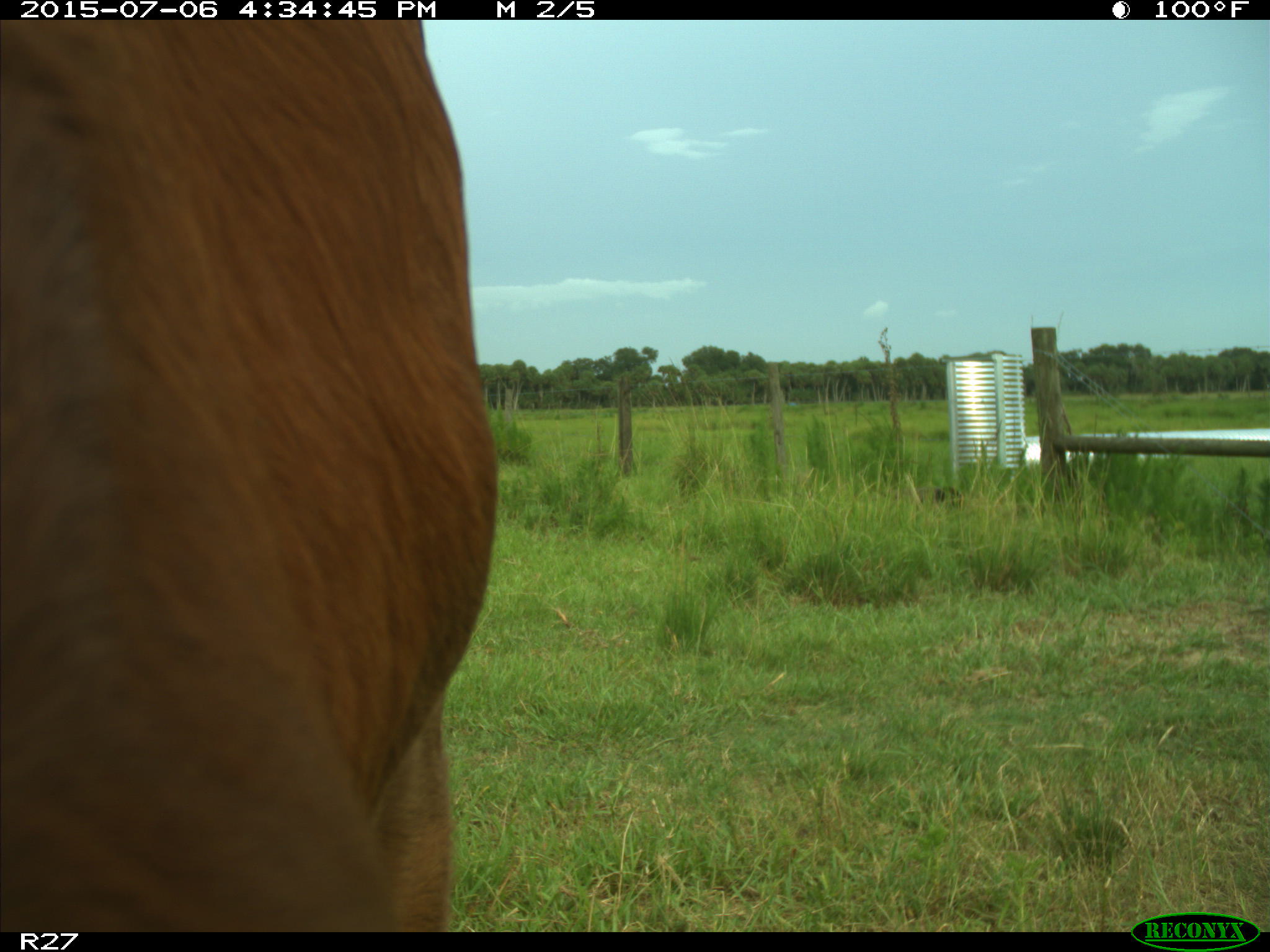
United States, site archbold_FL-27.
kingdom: Animalia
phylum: Chordata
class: Mammalia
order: Artiodactyla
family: Bovidae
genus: Bos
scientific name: Bos taurus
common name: domestic cow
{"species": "Bos taurus (domestic cow)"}